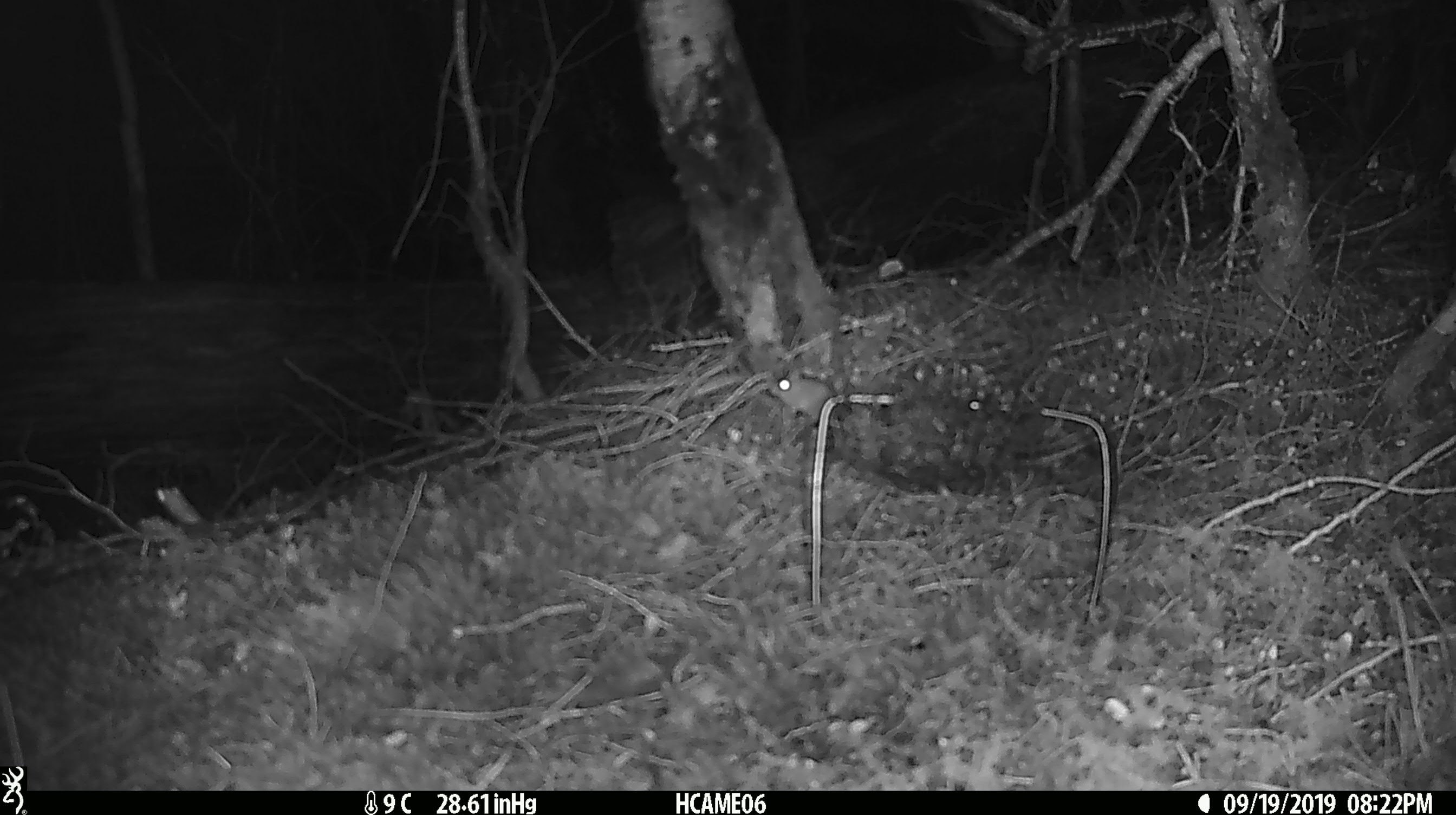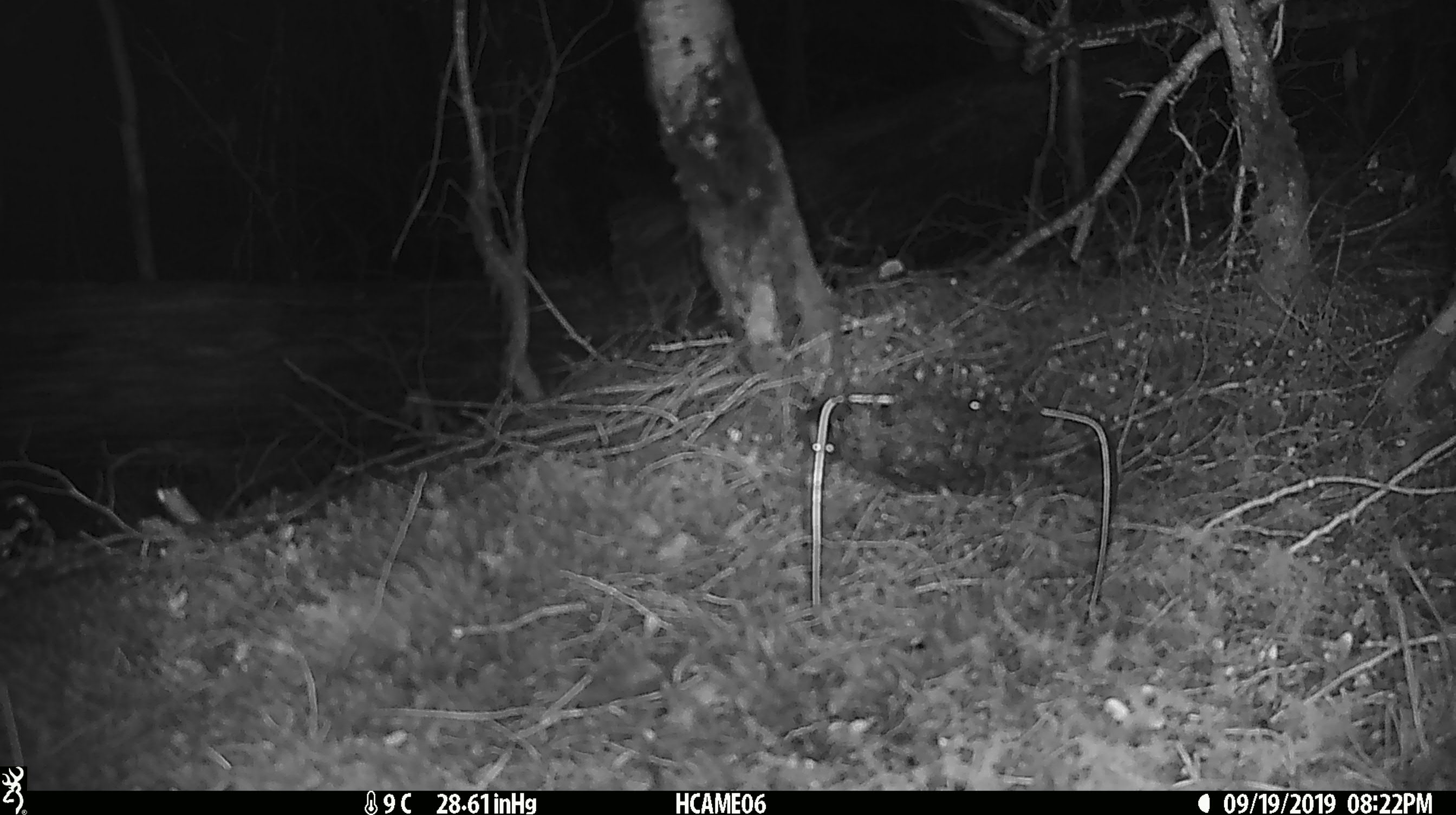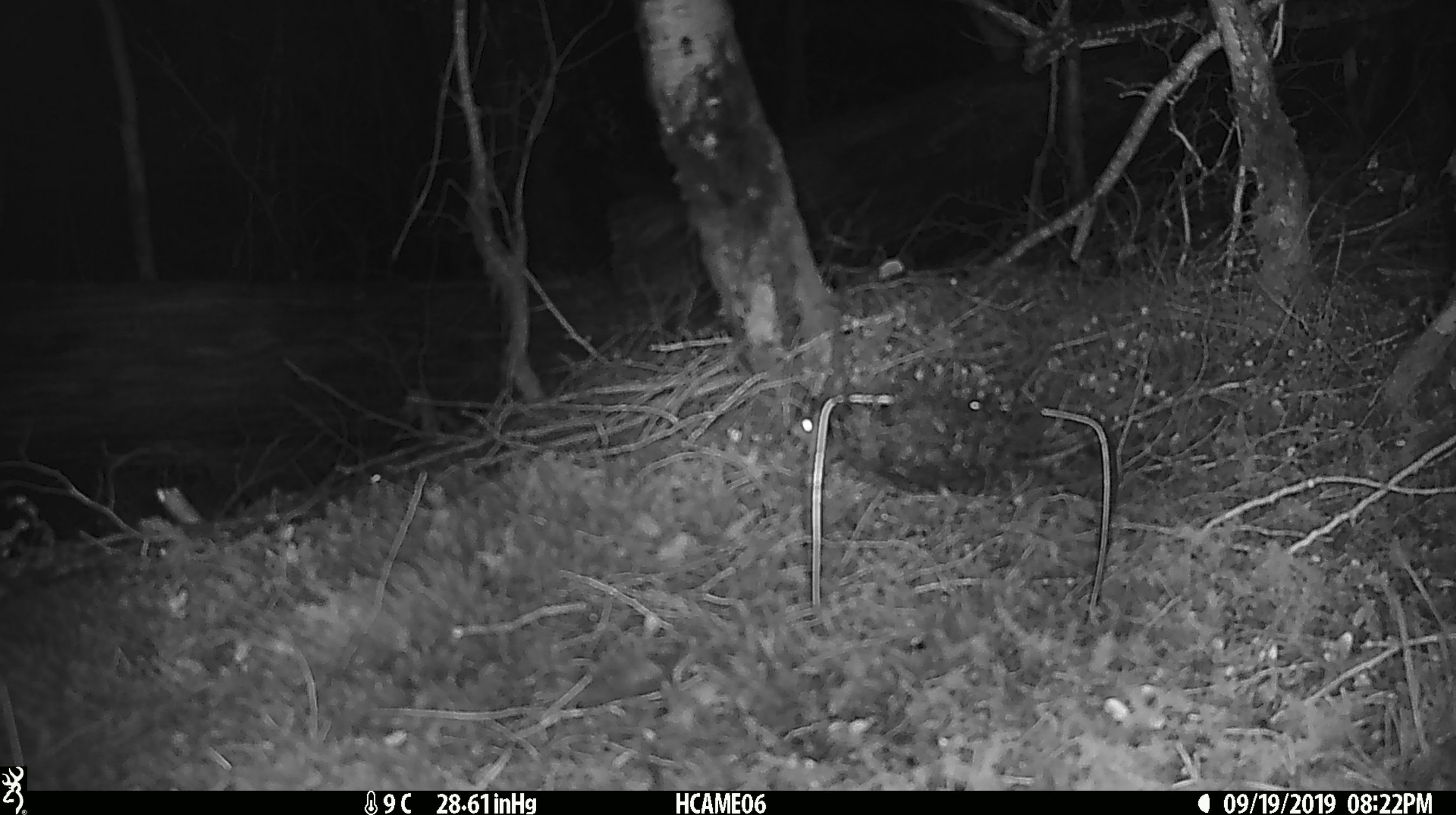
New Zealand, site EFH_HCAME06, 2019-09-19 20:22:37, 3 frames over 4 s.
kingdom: Animalia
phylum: Chordata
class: Mammalia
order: Rodentia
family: Muridae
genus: Mus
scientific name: Mus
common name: mouse